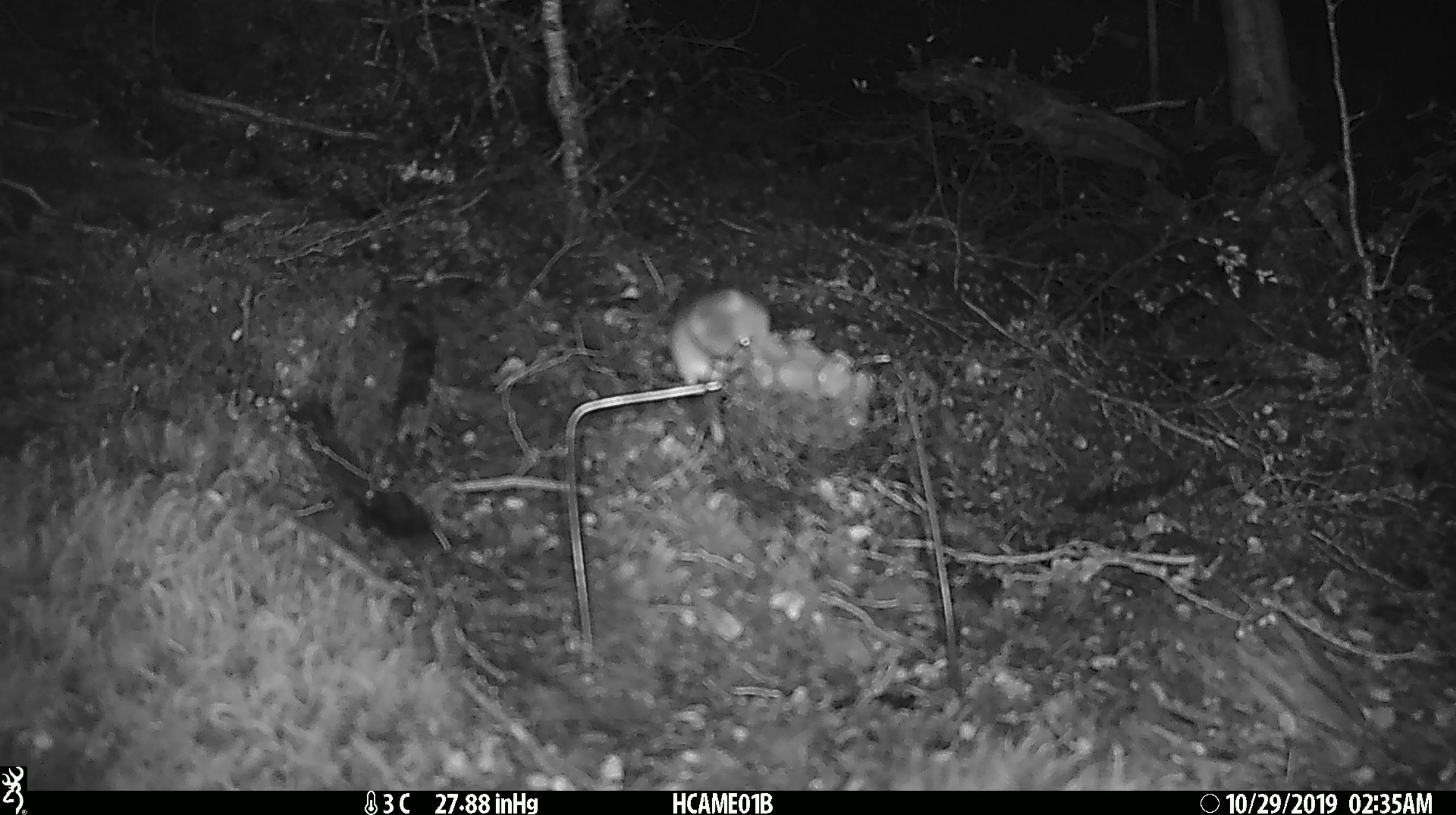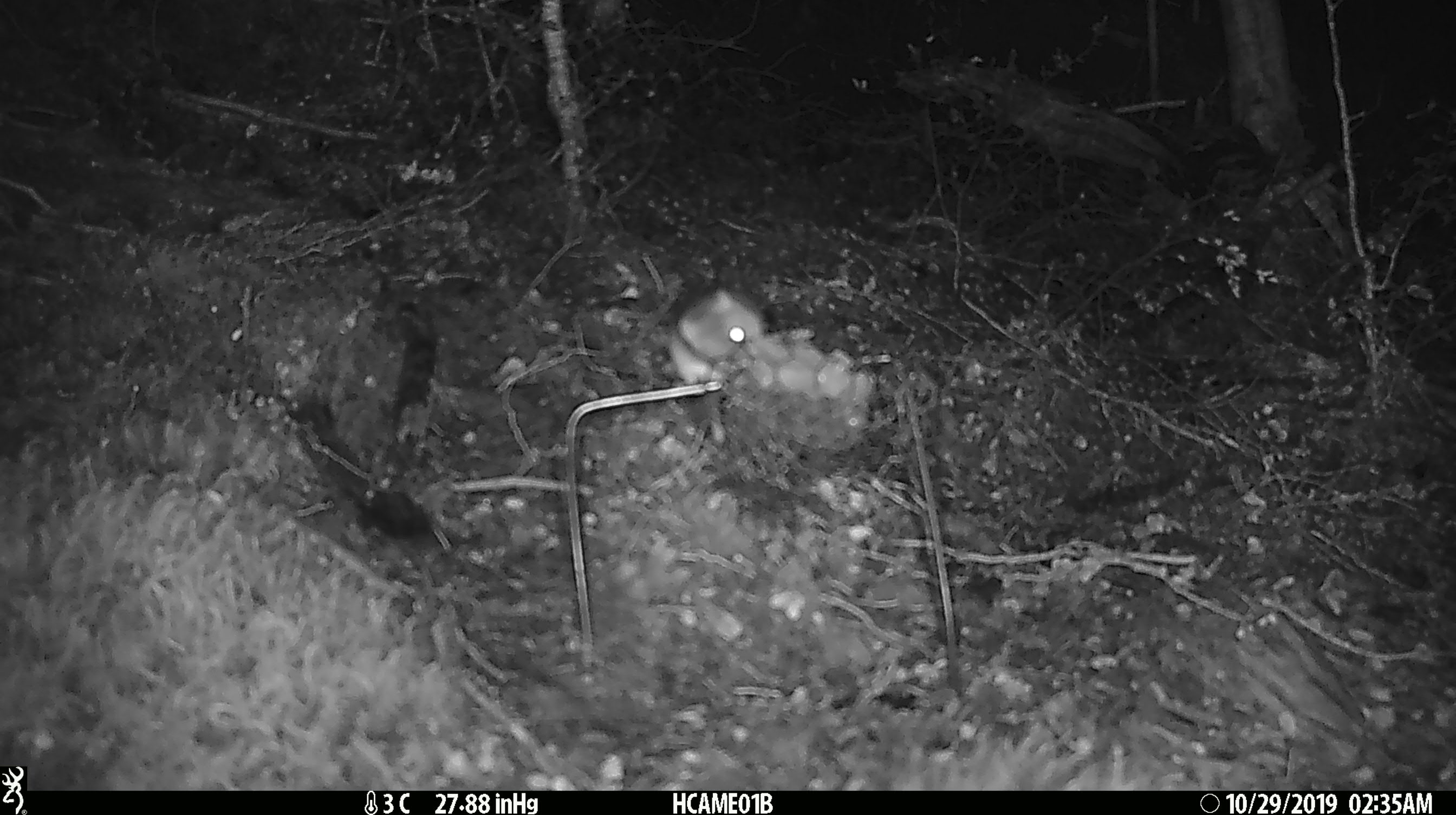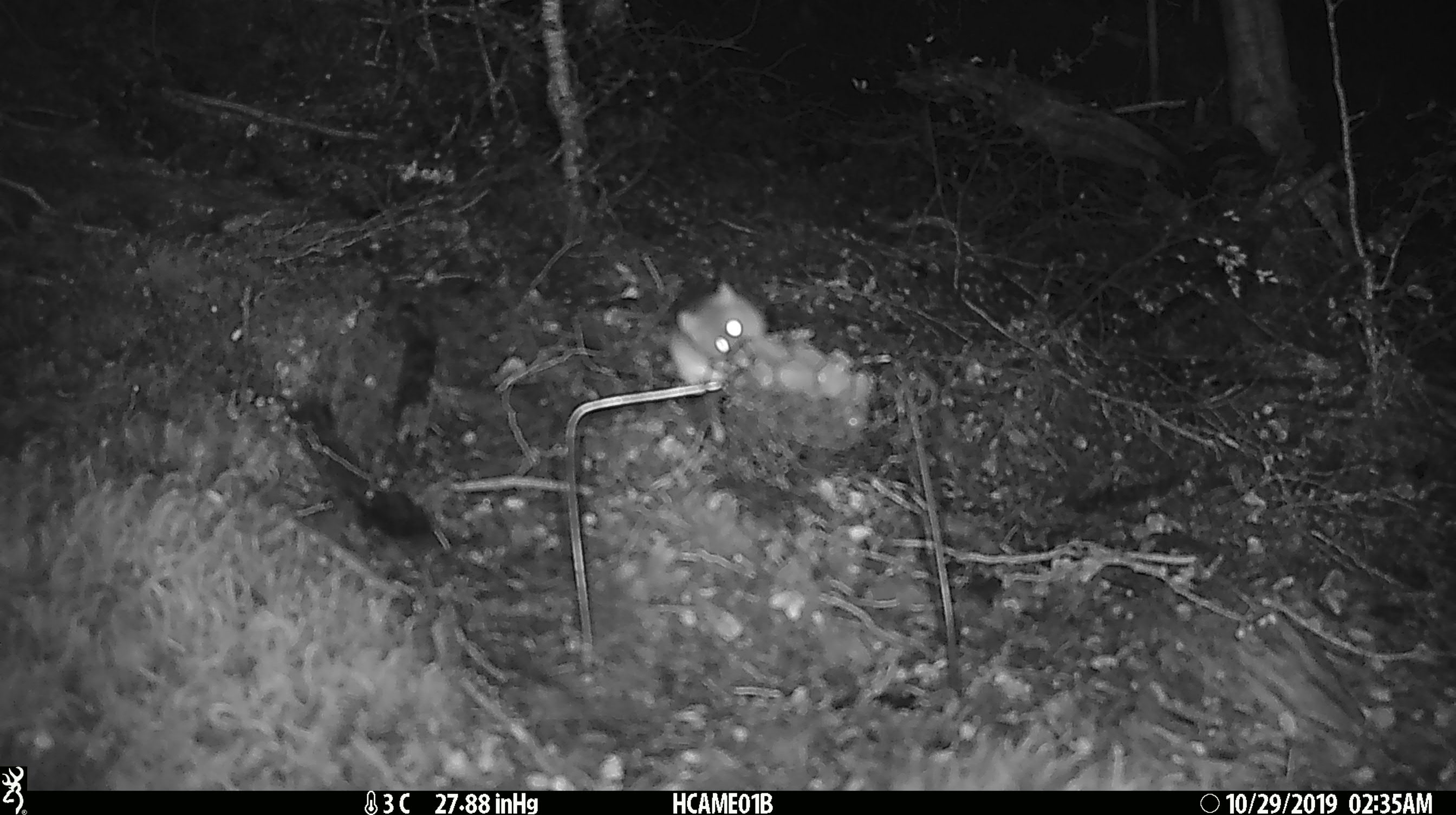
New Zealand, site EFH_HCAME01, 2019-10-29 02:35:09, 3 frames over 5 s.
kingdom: Animalia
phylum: Chordata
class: Mammalia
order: Rodentia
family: Muridae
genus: Mus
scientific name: Mus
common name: mouse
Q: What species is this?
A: Mouse (Mus).